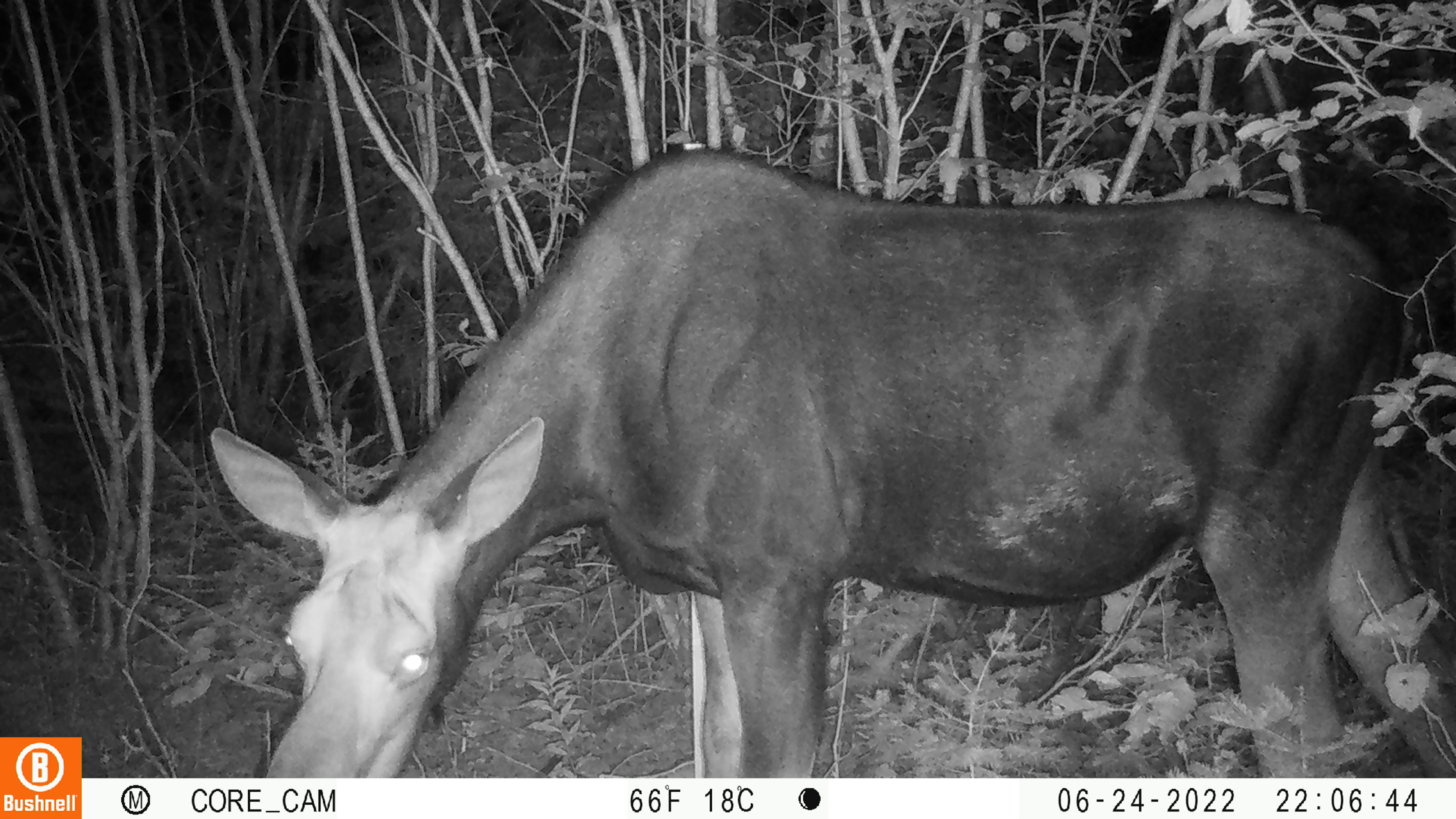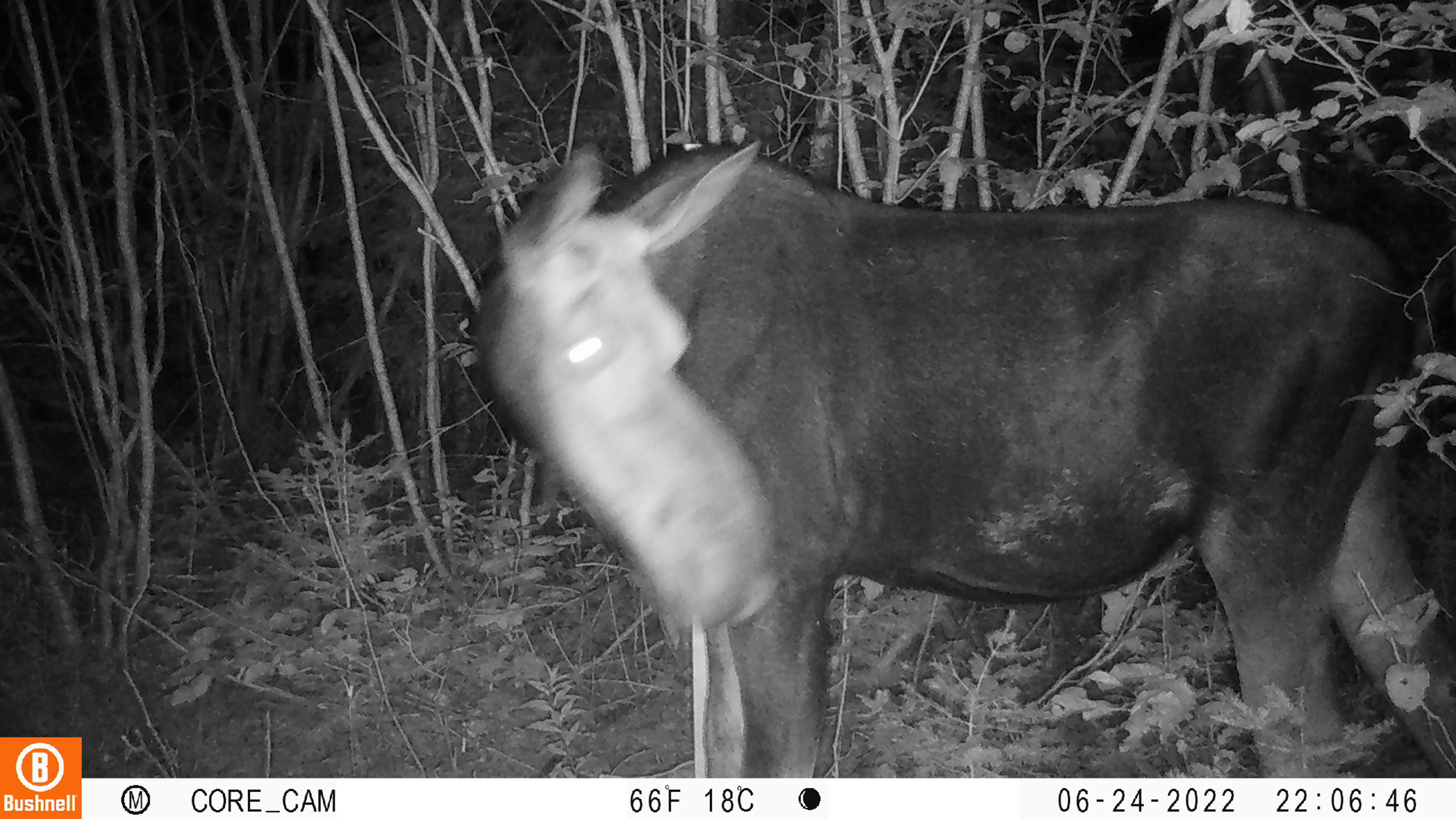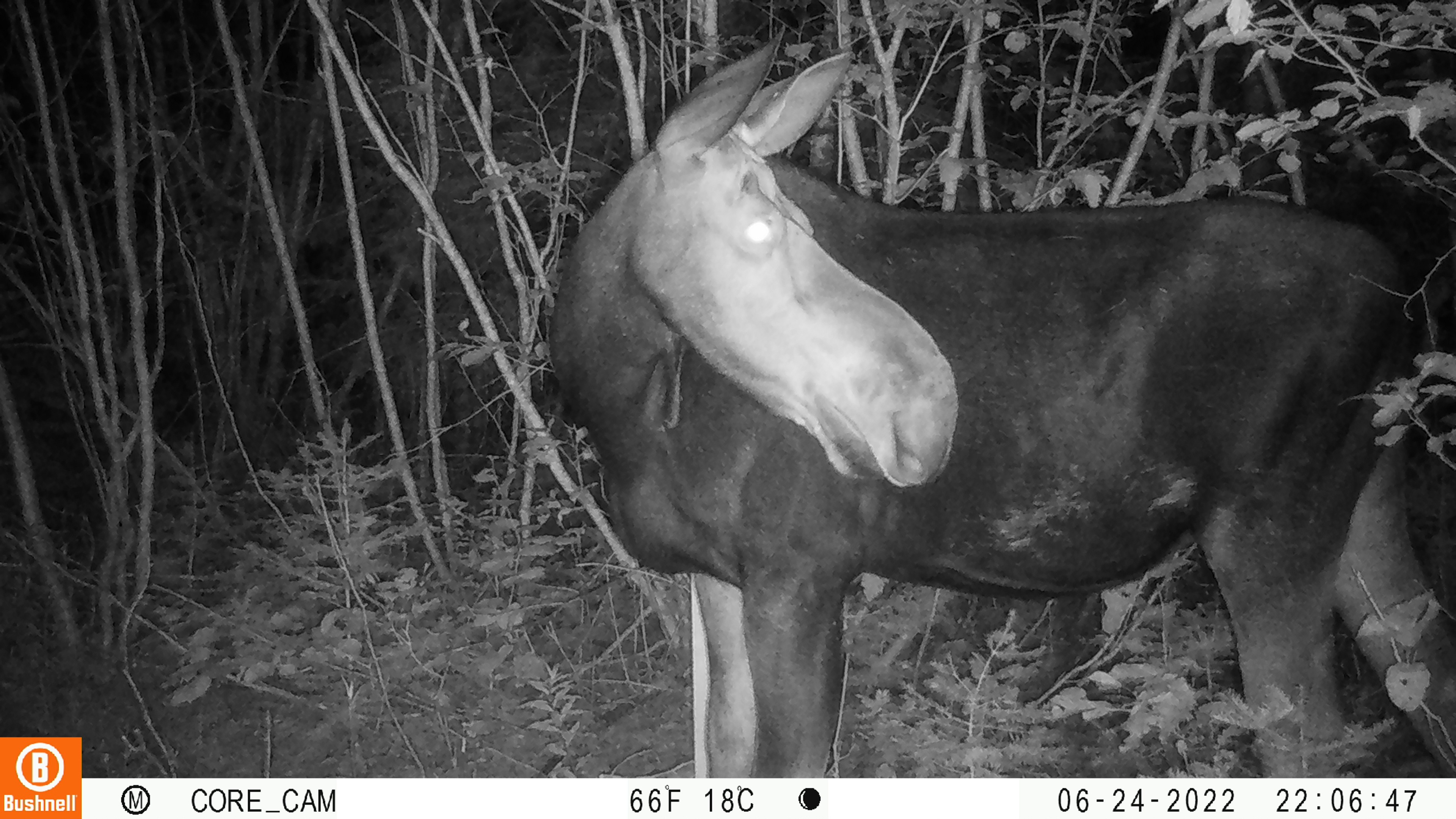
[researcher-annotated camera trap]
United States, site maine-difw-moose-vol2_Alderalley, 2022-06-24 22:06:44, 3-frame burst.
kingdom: Animalia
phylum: Chordata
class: Mammalia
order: Artiodactyla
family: Cervidae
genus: Alces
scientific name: Alces alces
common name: moose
Moose (Alces alces).